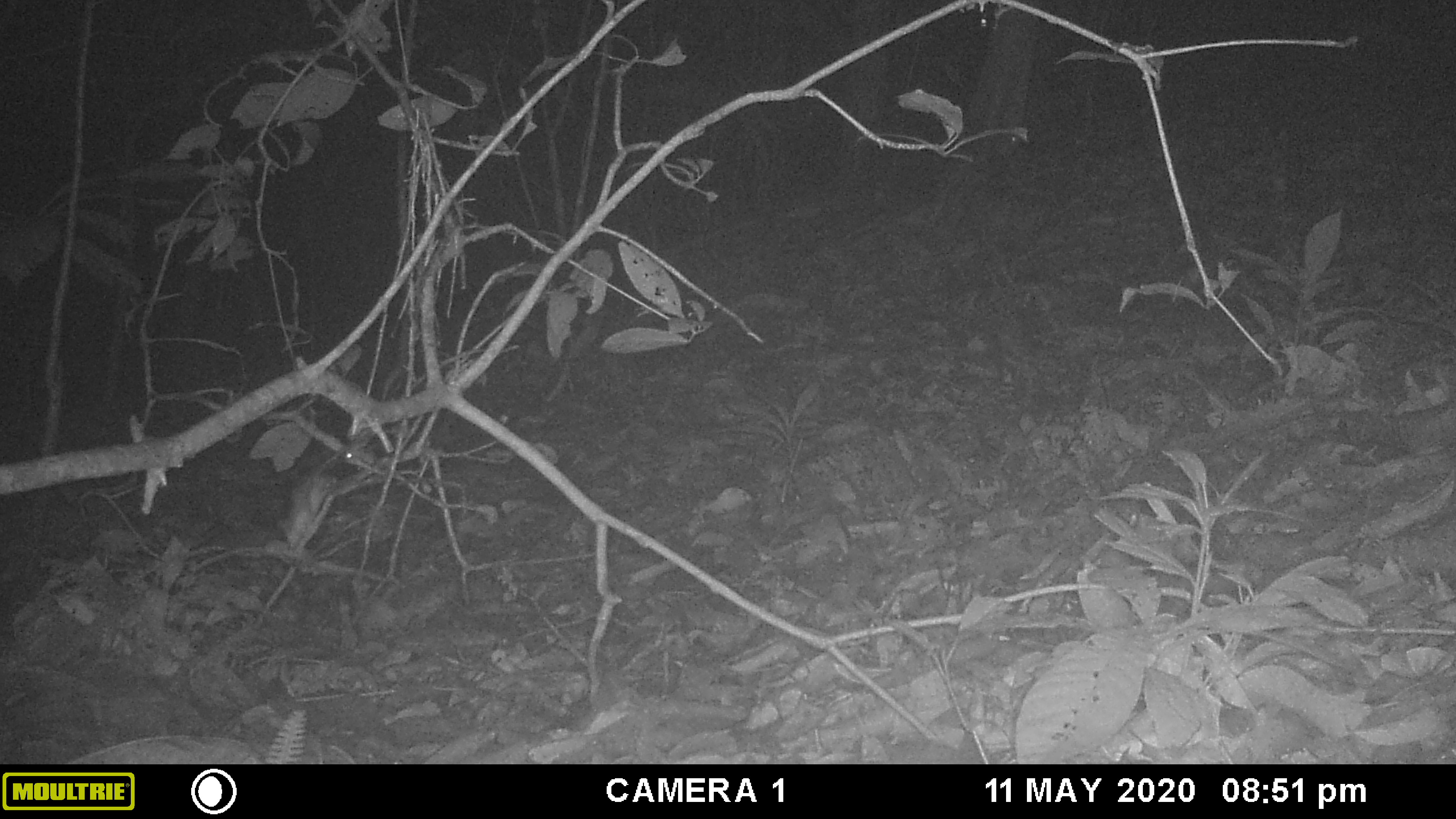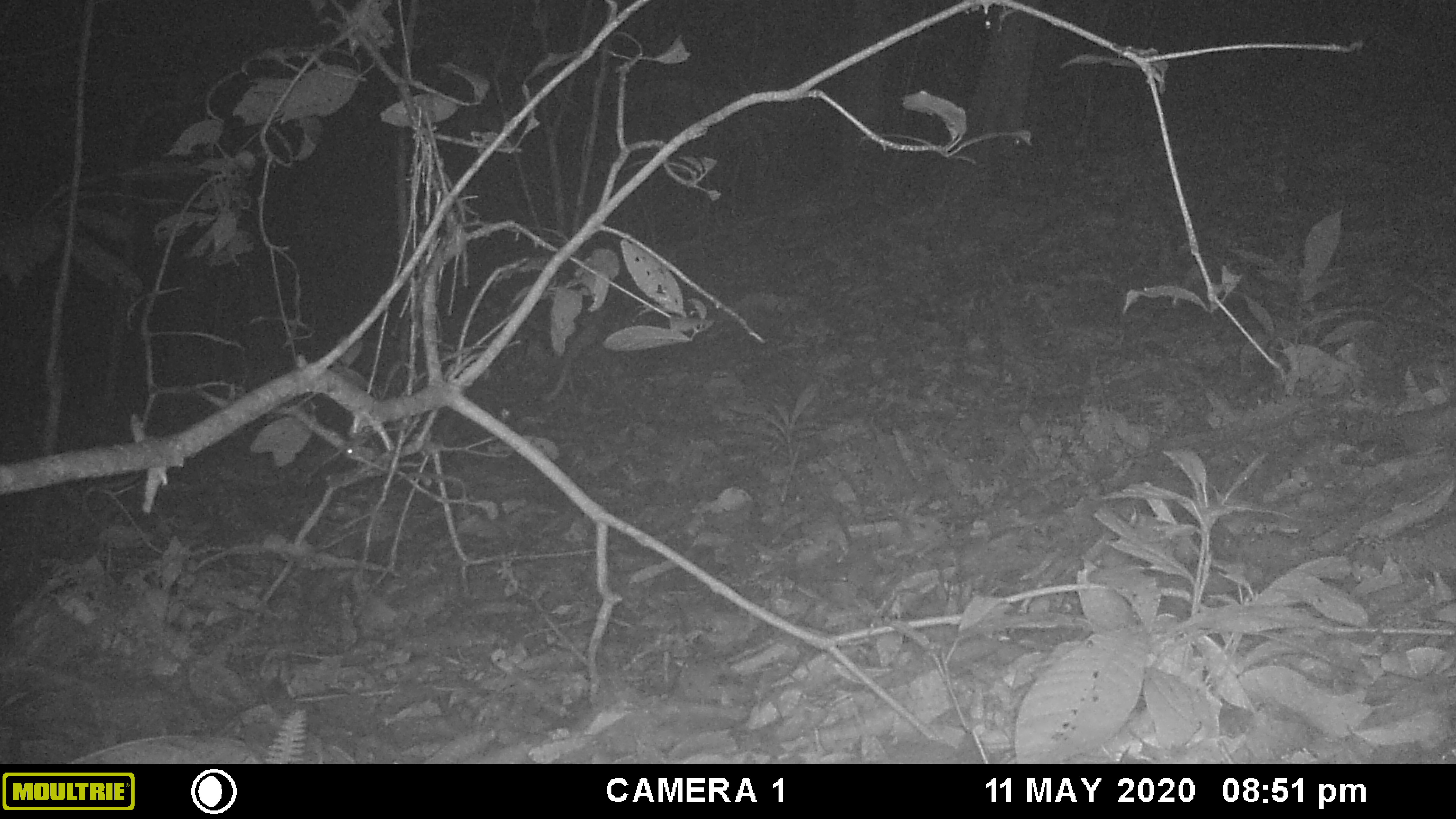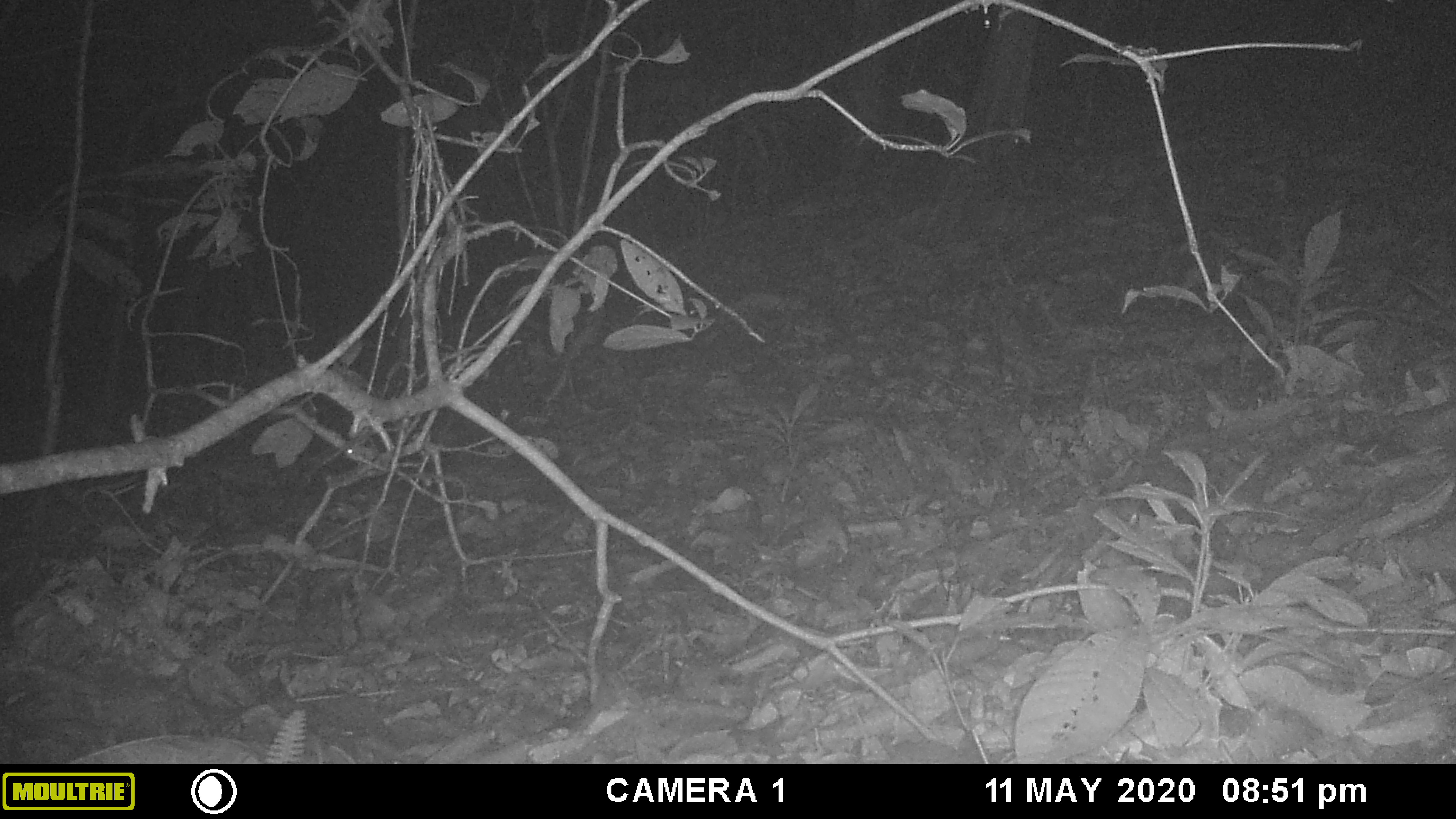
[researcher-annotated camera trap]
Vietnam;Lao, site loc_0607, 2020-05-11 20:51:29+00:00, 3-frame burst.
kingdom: Animalia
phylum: Chordata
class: Mammalia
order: Rodentia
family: Muridae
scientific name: Muridae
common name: old-world mice and rats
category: unidentified murid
Unidentified murid (old-world mice and rats) (Muridae). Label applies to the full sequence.